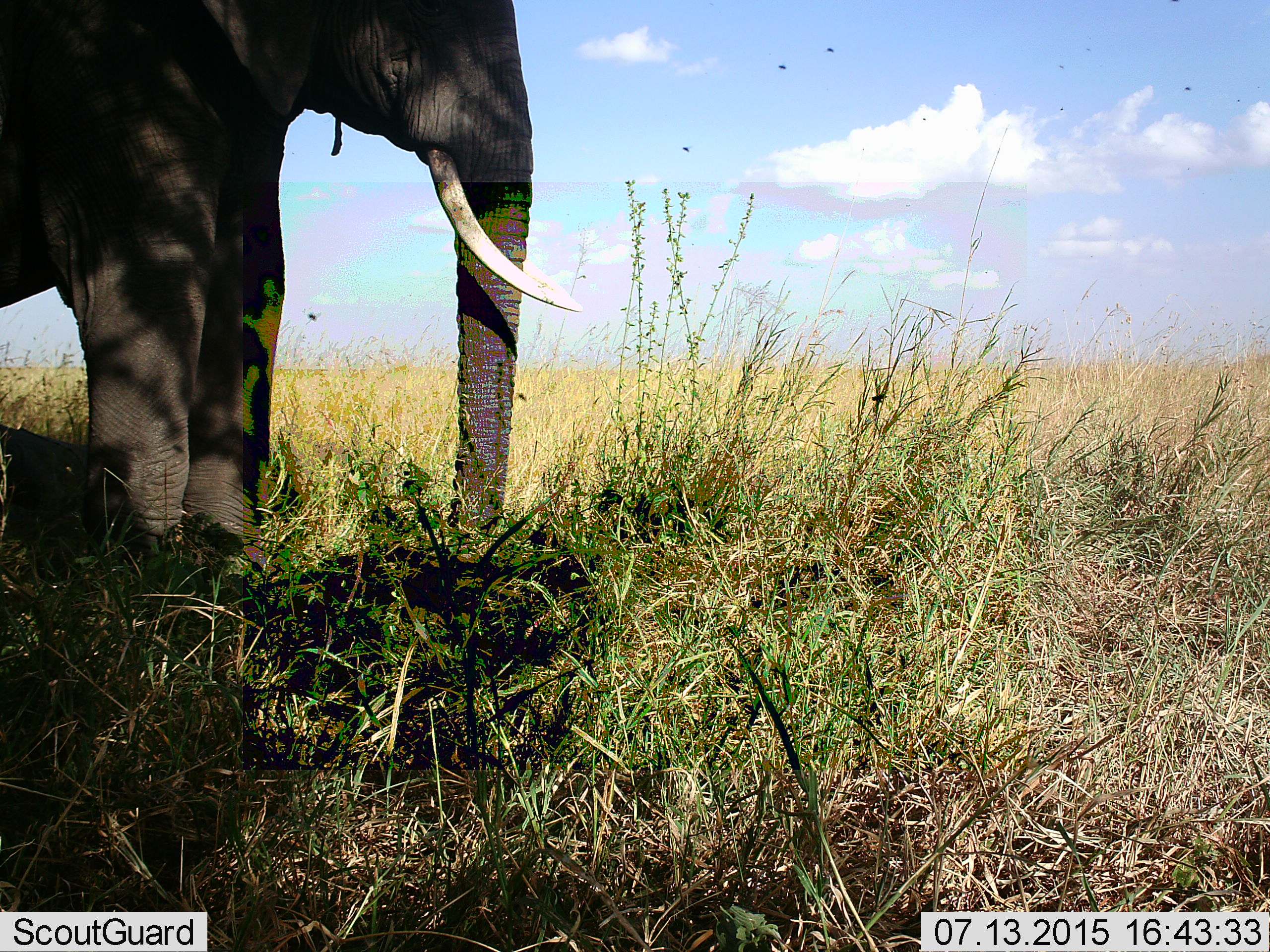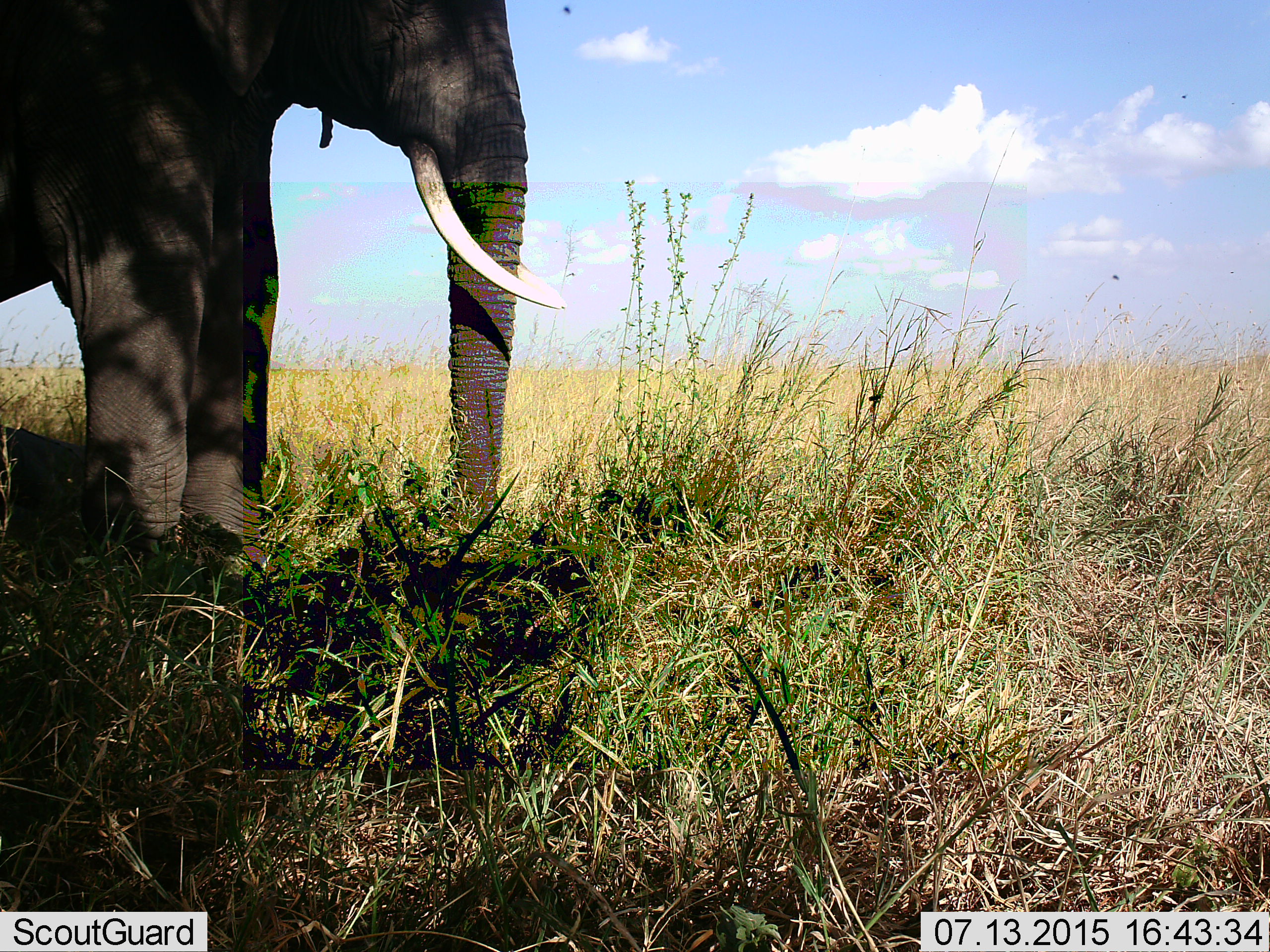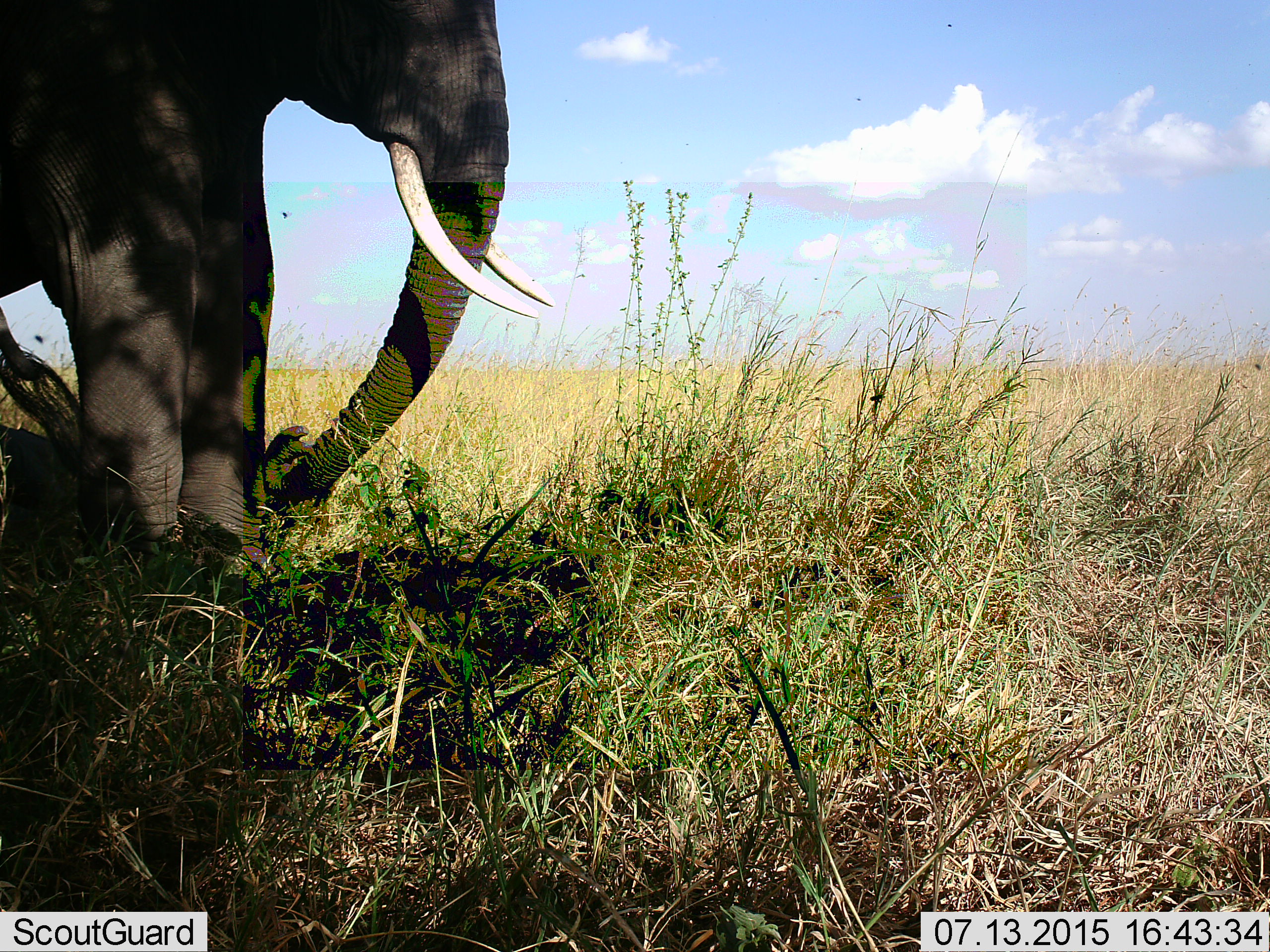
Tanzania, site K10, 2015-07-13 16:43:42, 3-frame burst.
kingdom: Animalia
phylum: Chordata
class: Mammalia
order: Proboscidea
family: Elephantidae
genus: Loxodonta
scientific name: Loxodonta africana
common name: african bush elephant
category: elephant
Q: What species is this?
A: Elephant (african bush elephant) (Loxodonta africana).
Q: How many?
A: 1.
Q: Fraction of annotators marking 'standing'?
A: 100%.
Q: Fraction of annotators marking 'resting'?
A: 11%.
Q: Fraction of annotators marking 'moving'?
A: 0%.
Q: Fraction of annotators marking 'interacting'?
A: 0%.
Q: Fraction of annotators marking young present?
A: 11%.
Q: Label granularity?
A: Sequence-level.